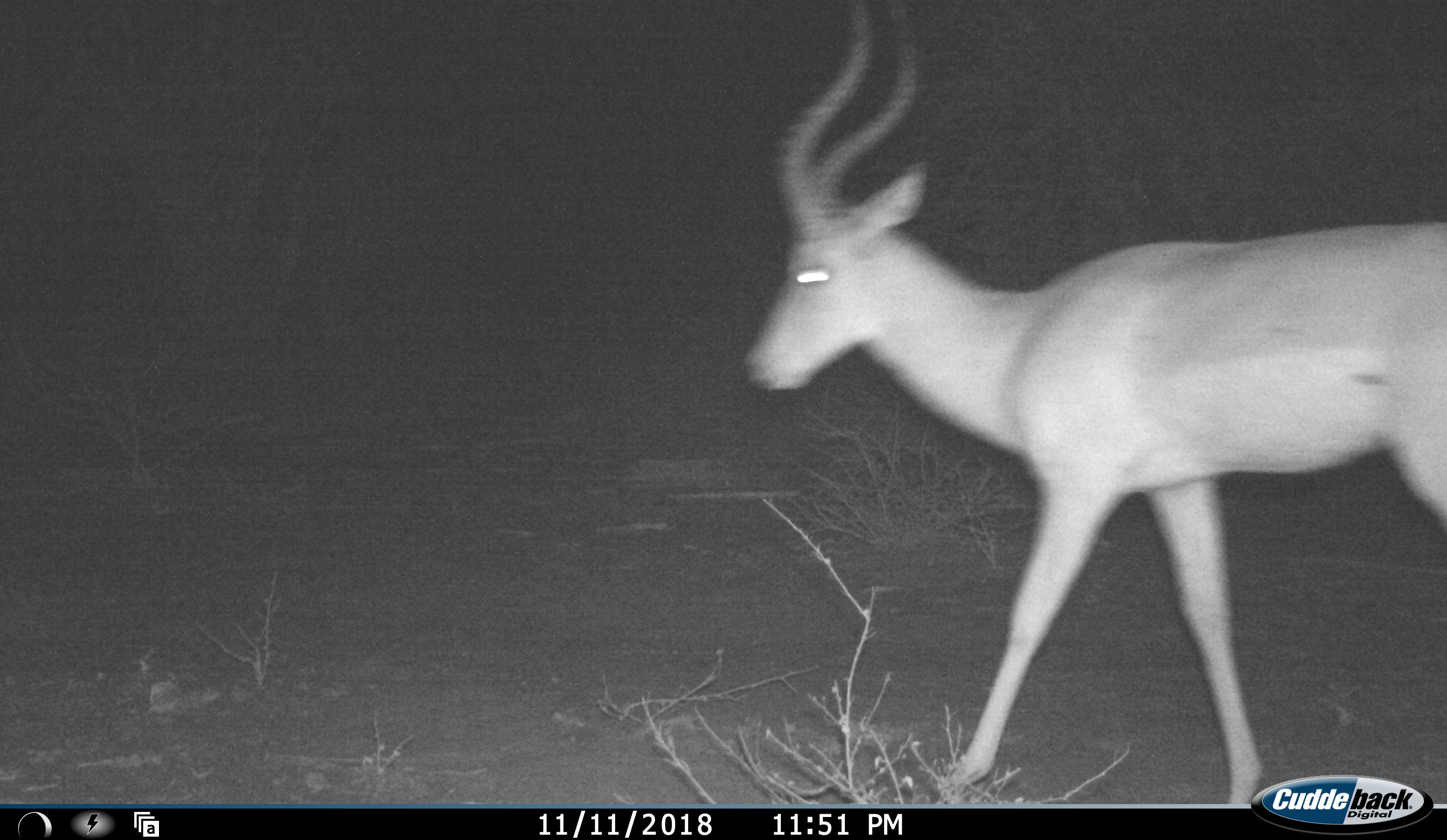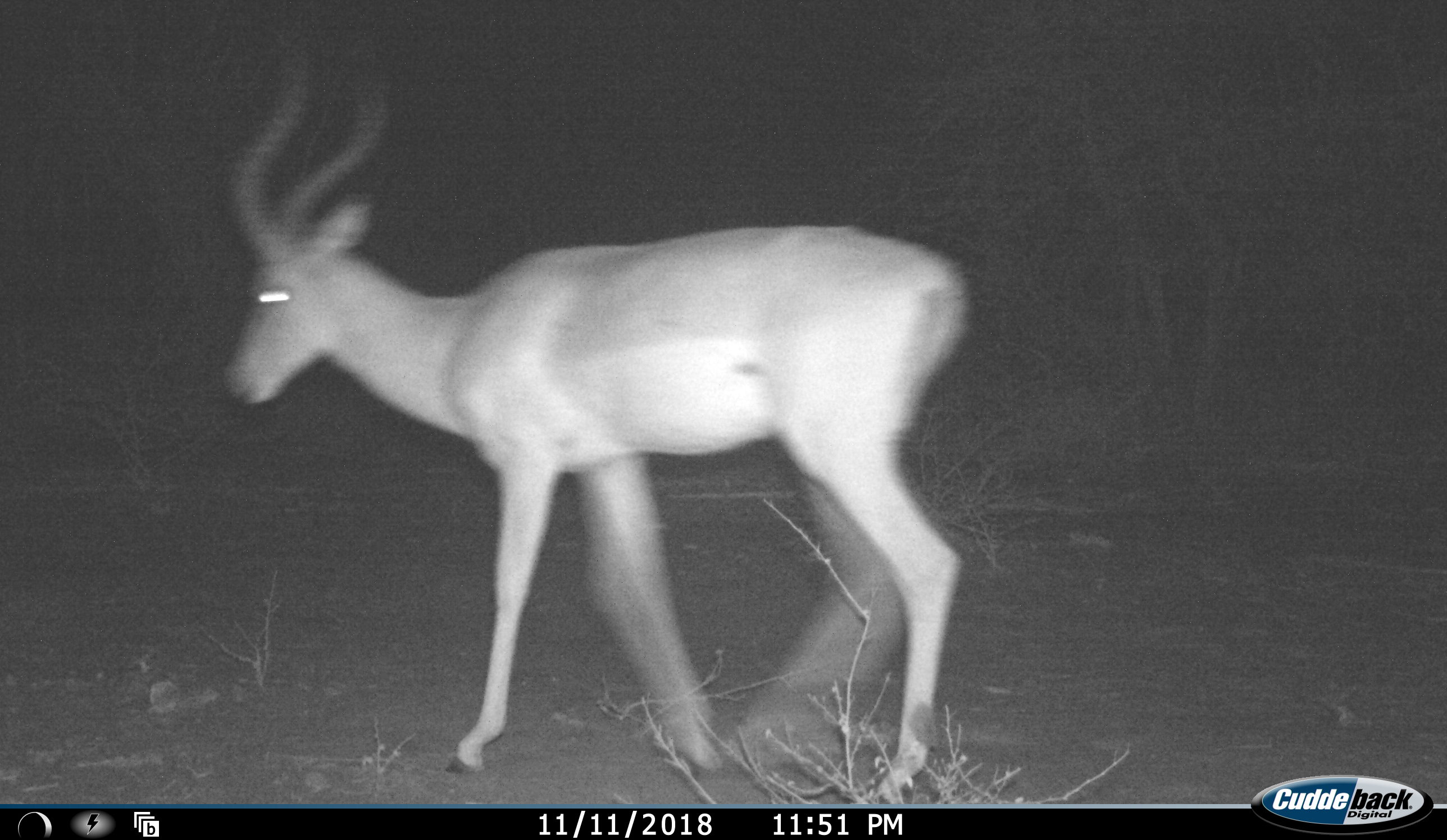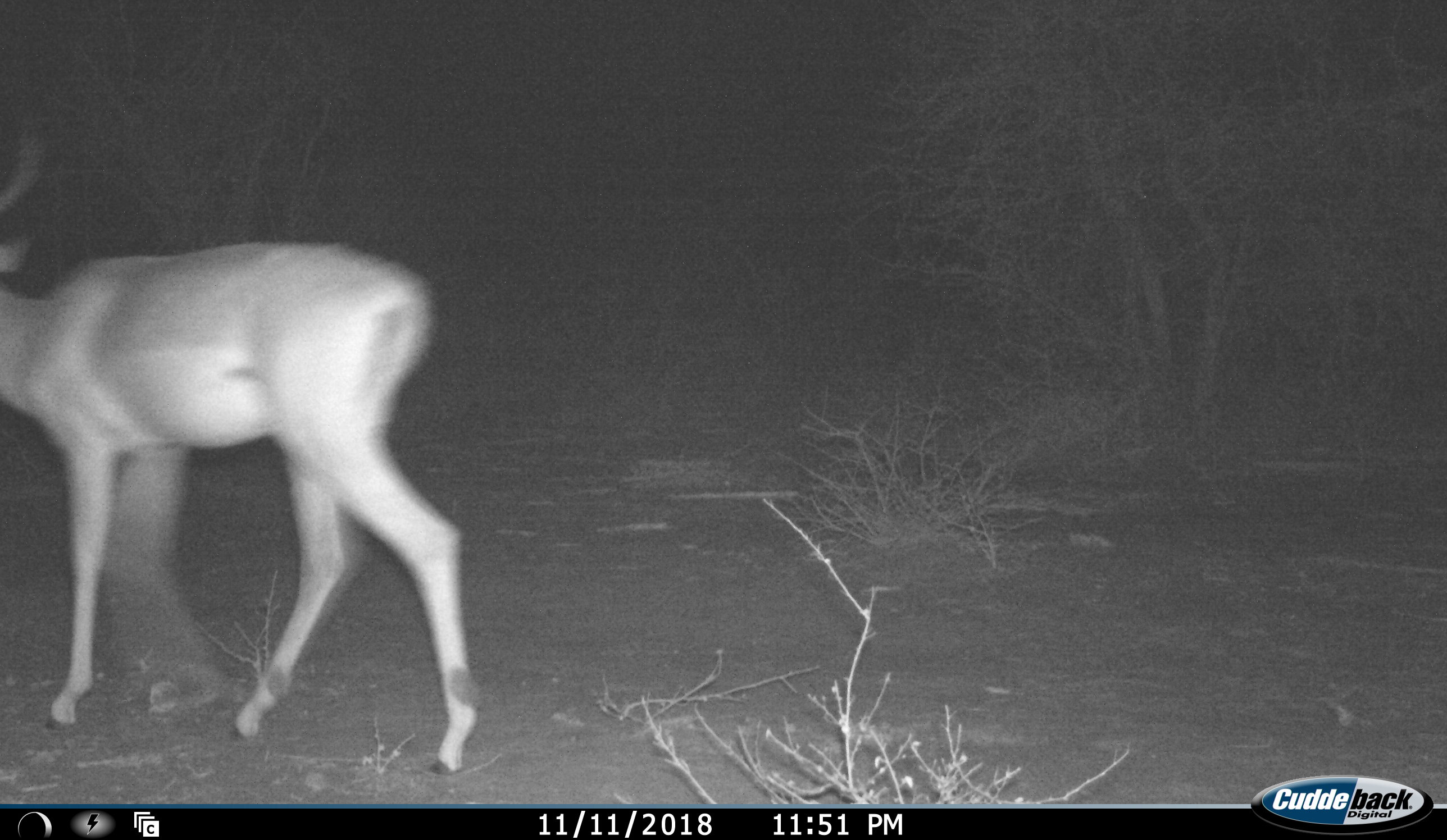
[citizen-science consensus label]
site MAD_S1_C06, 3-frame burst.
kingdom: Animalia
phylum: Chordata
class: Mammalia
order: Artiodactyla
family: Bovidae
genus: Aepyceros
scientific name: Aepyceros melampus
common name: impala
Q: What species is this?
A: Impala (Aepyceros melampus).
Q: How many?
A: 1.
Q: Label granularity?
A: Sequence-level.